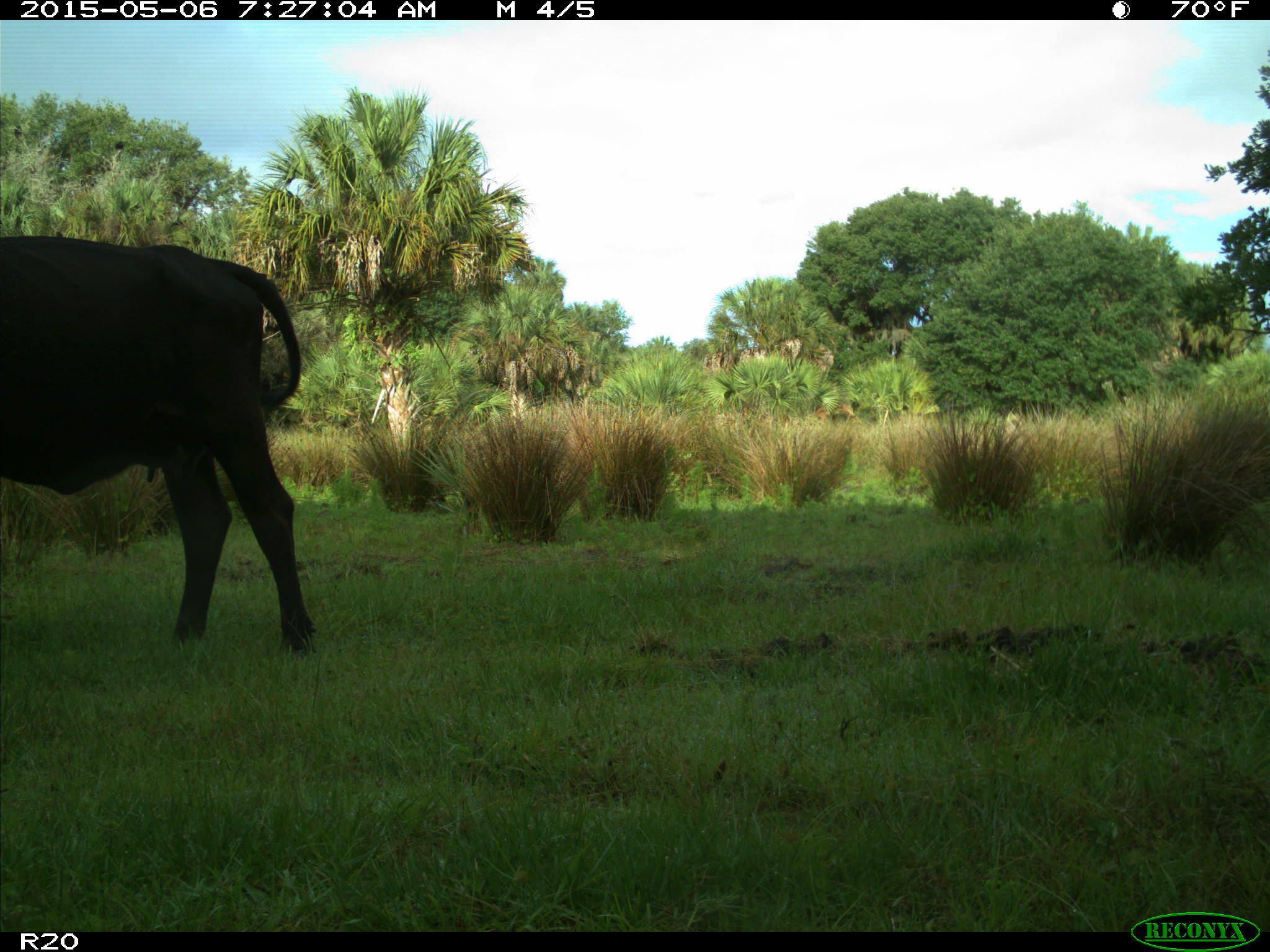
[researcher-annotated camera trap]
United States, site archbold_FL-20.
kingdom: Animalia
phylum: Chordata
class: Mammalia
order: Artiodactyla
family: Bovidae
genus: Bos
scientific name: Bos taurus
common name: domestic cow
Bos taurus (domestic cow).